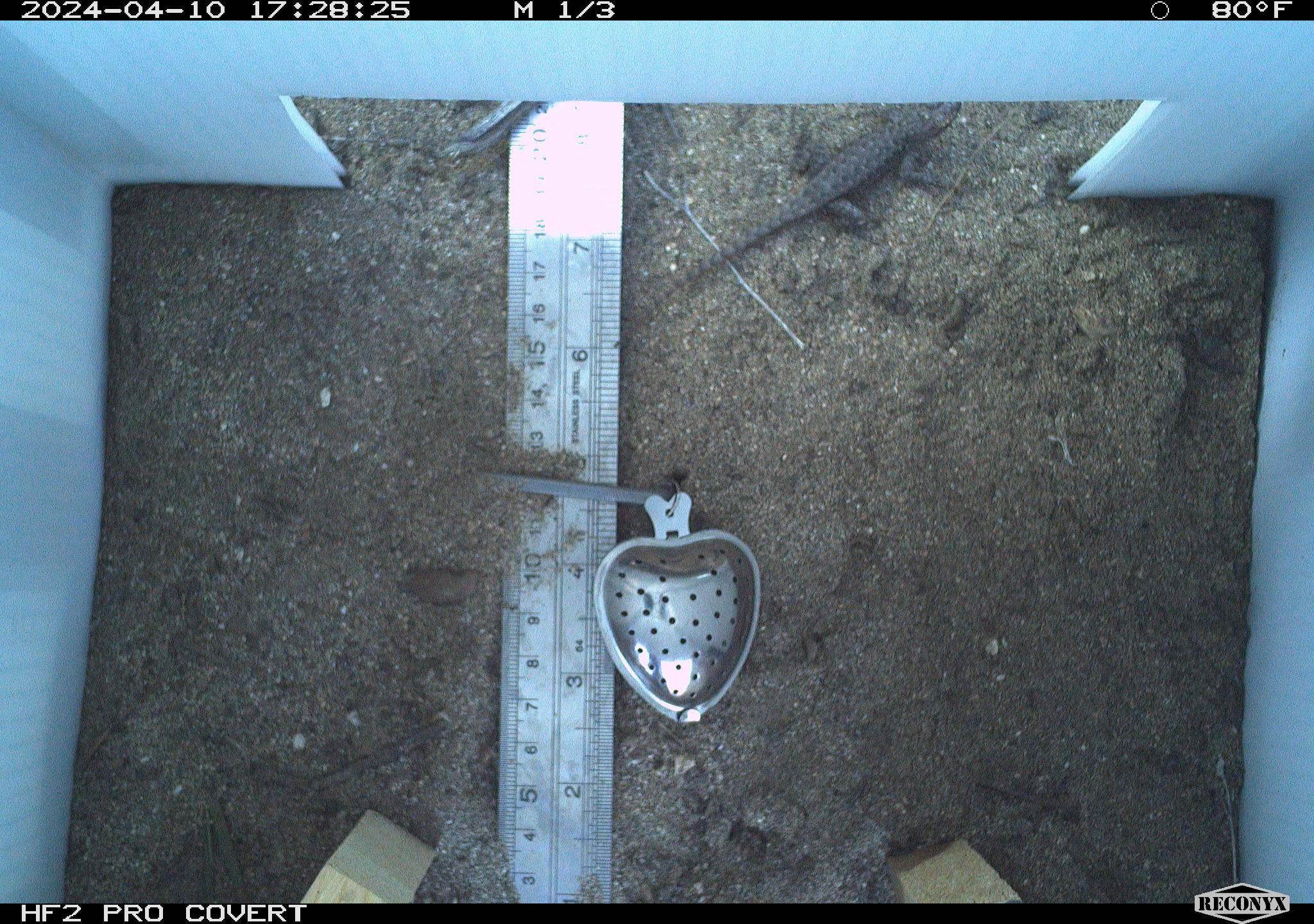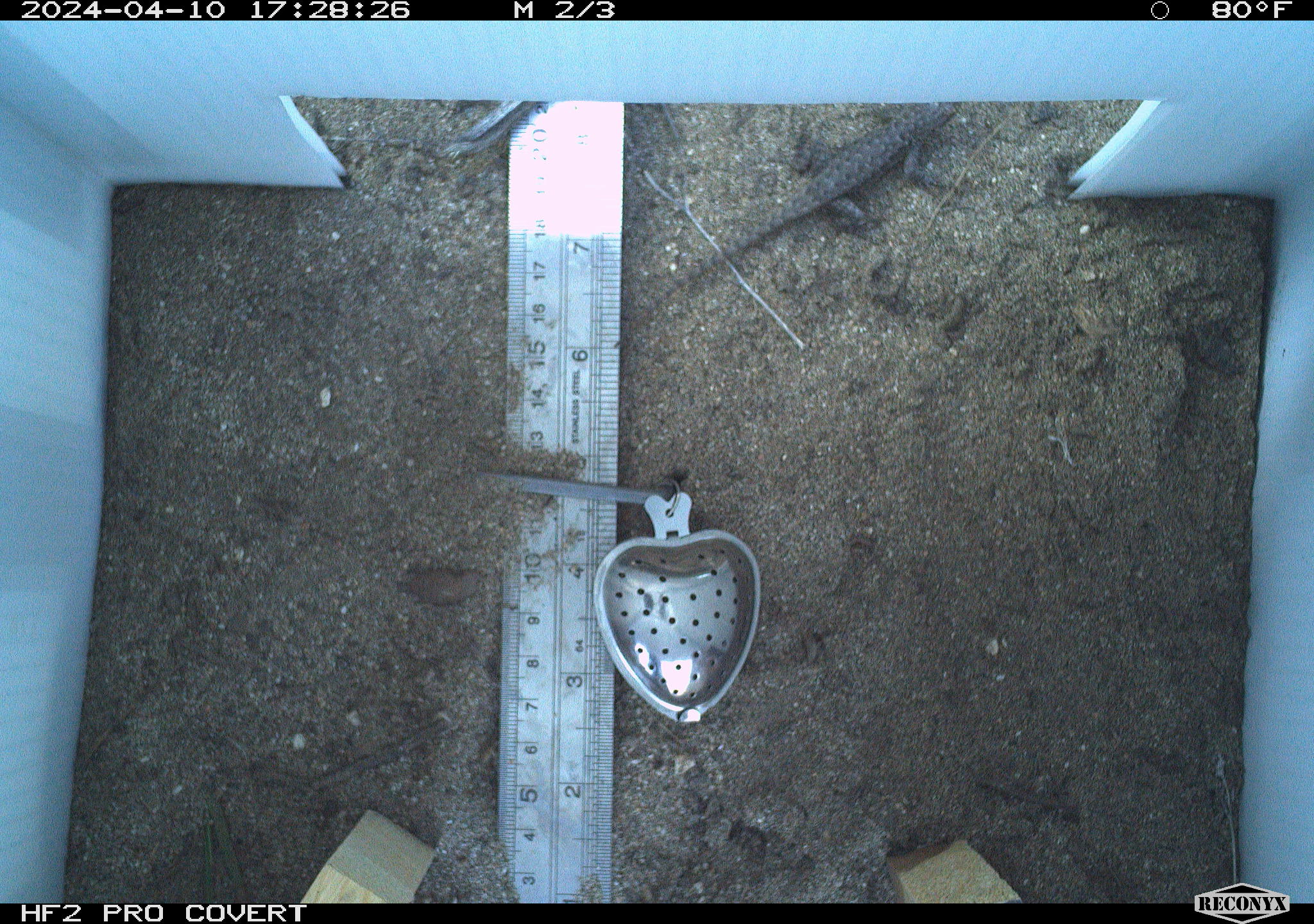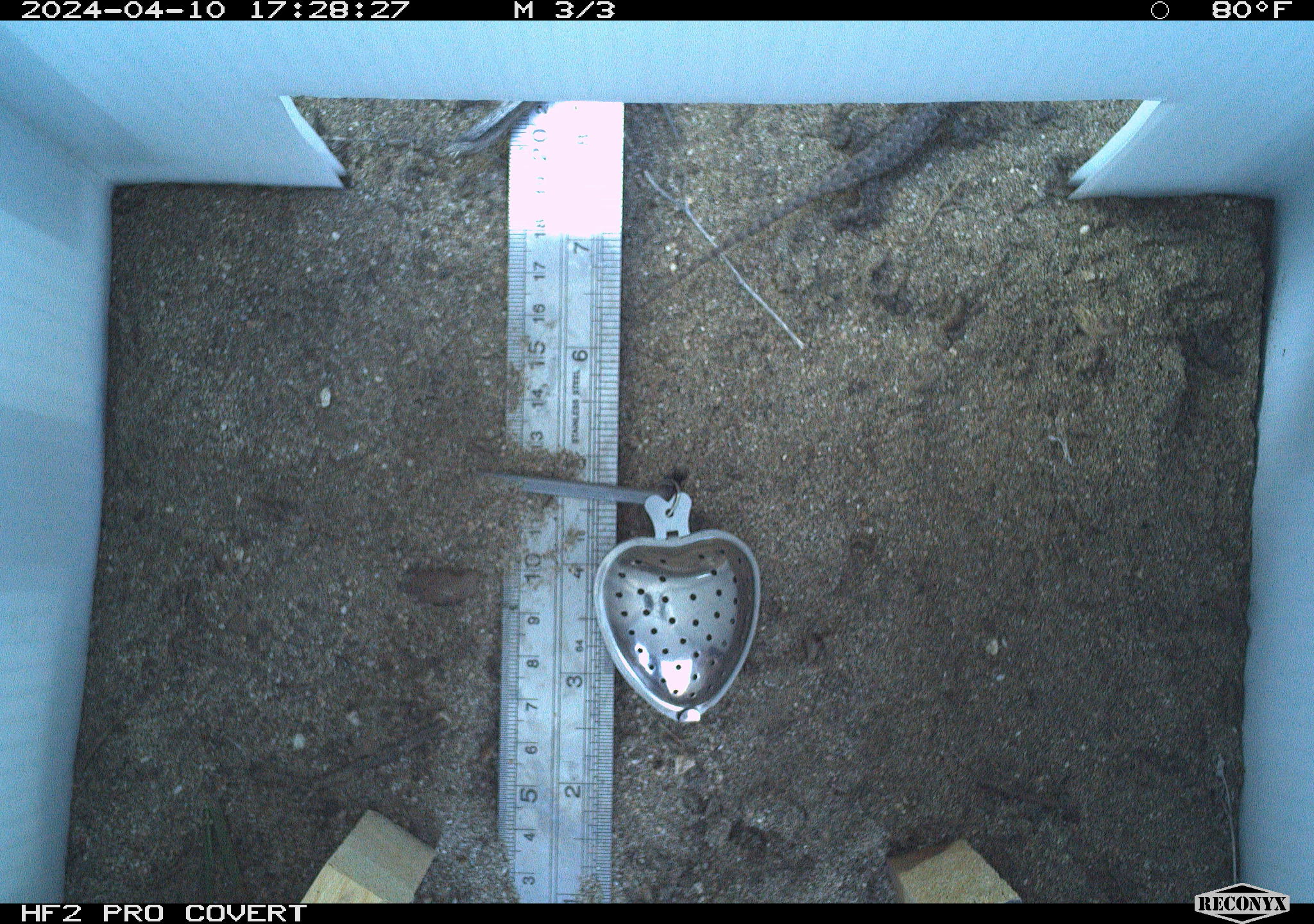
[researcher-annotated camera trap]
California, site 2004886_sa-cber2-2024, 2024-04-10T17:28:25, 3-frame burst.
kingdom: Animalia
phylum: Chordata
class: Reptilia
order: Squamata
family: Phrynosomatidae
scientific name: Phrynosomatidae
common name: phrynosomatid lizards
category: phrynosomatidae family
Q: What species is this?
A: Phrynosomatidae family (phrynosomatid lizards) (Phrynosomatidae).